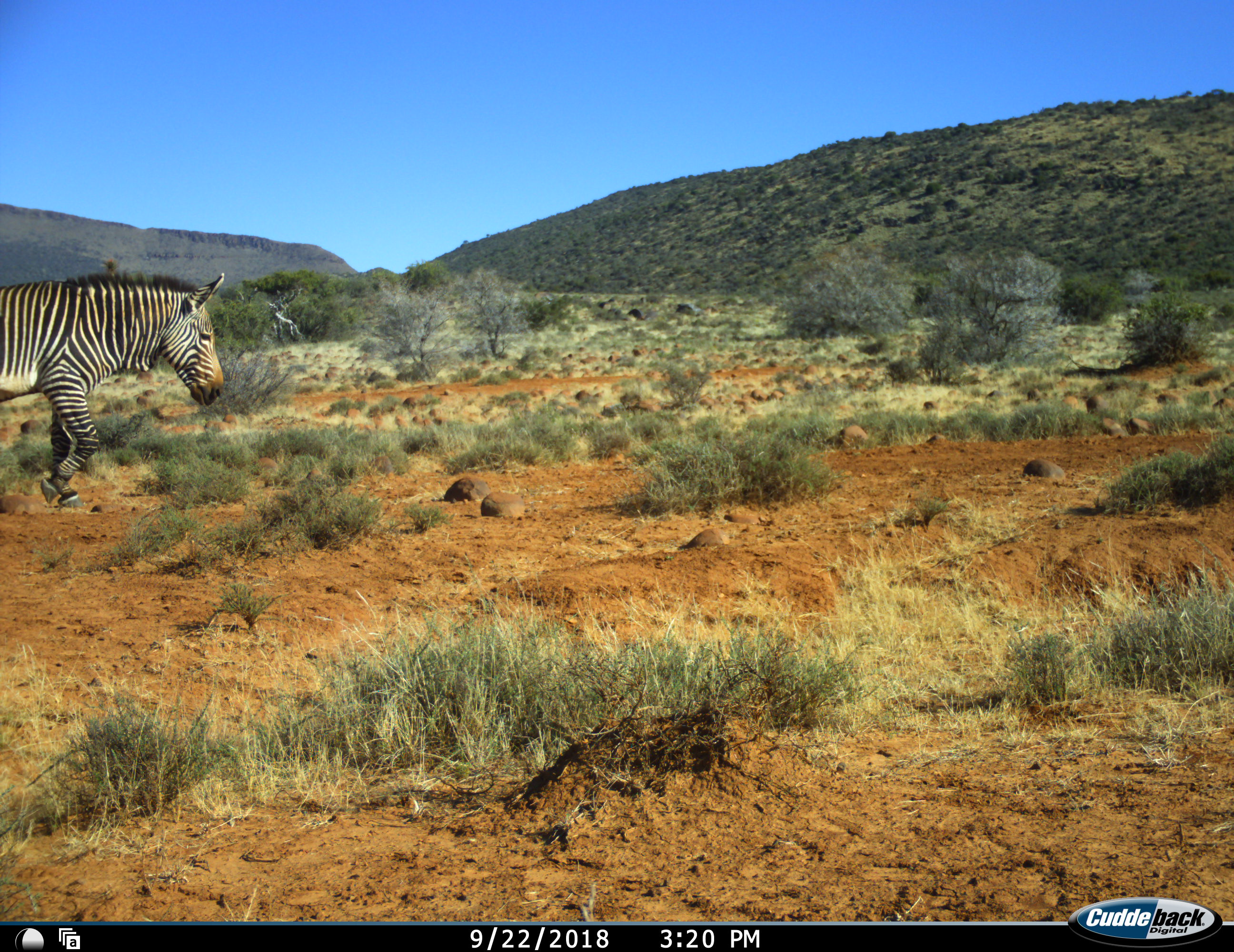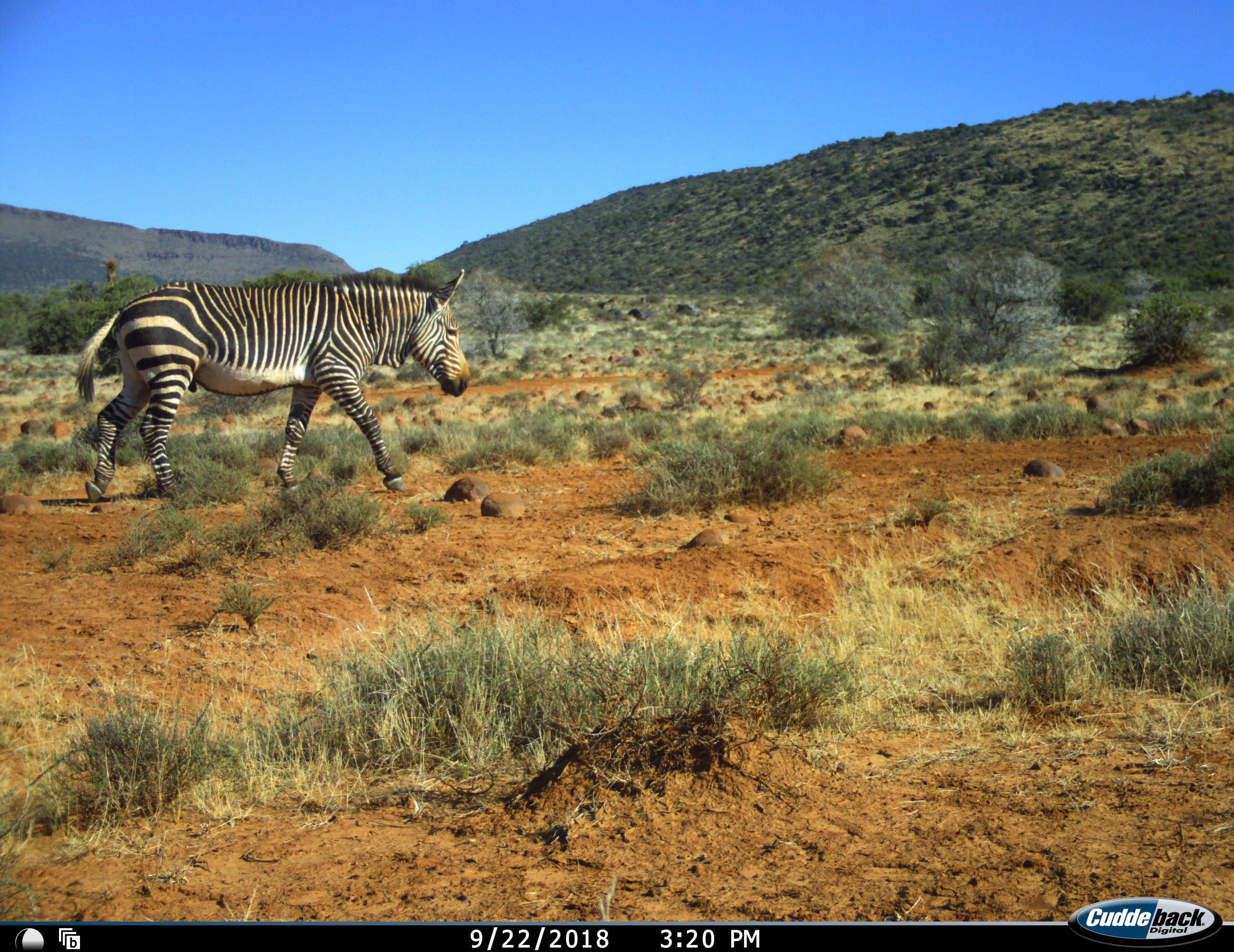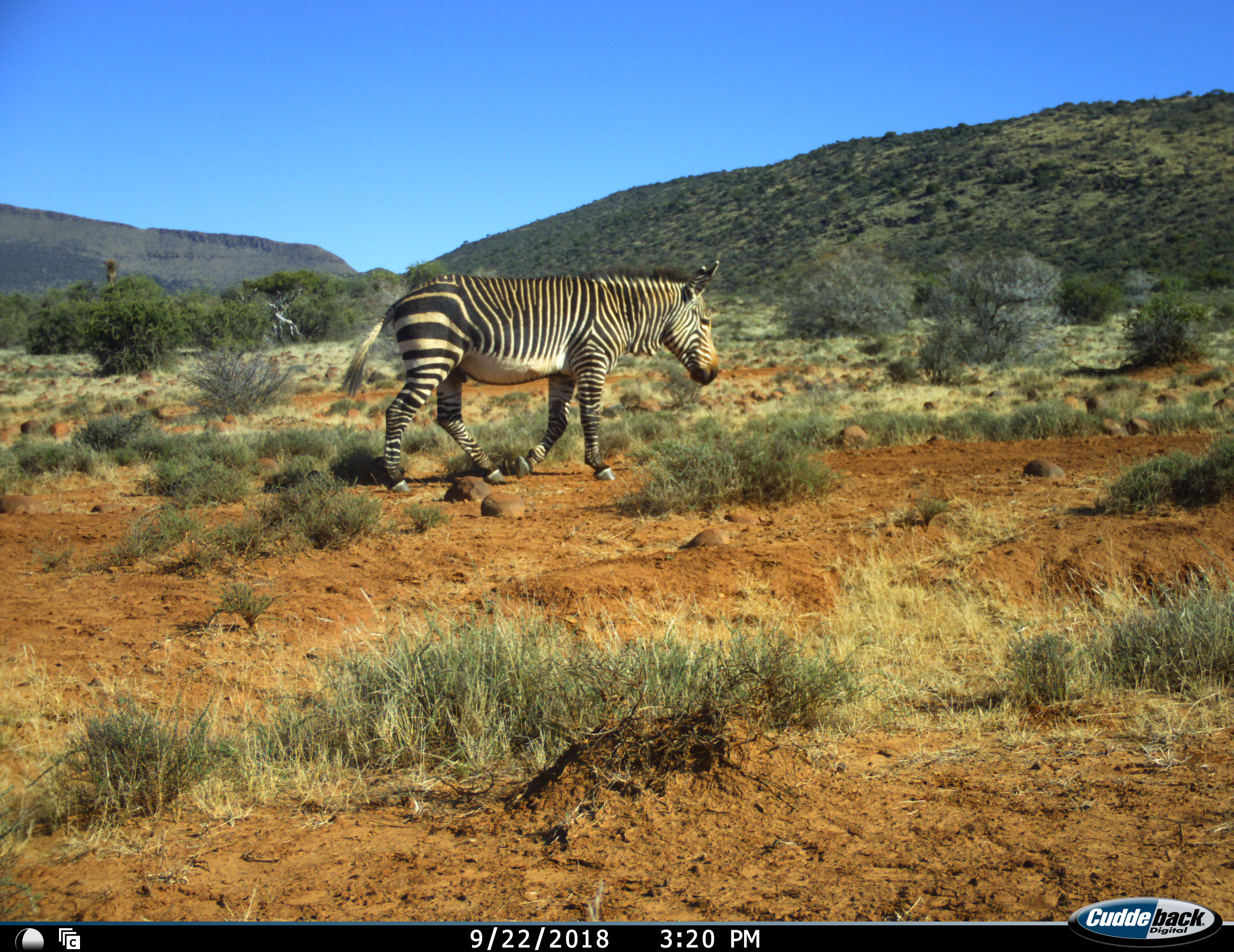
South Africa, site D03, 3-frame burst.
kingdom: Animalia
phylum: Chordata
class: Mammalia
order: Perissodactyla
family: Equidae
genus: Equus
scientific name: Equus zebra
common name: mountain zebra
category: zebramountain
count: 1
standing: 0%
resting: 0%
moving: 100%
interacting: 0%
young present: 0%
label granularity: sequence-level